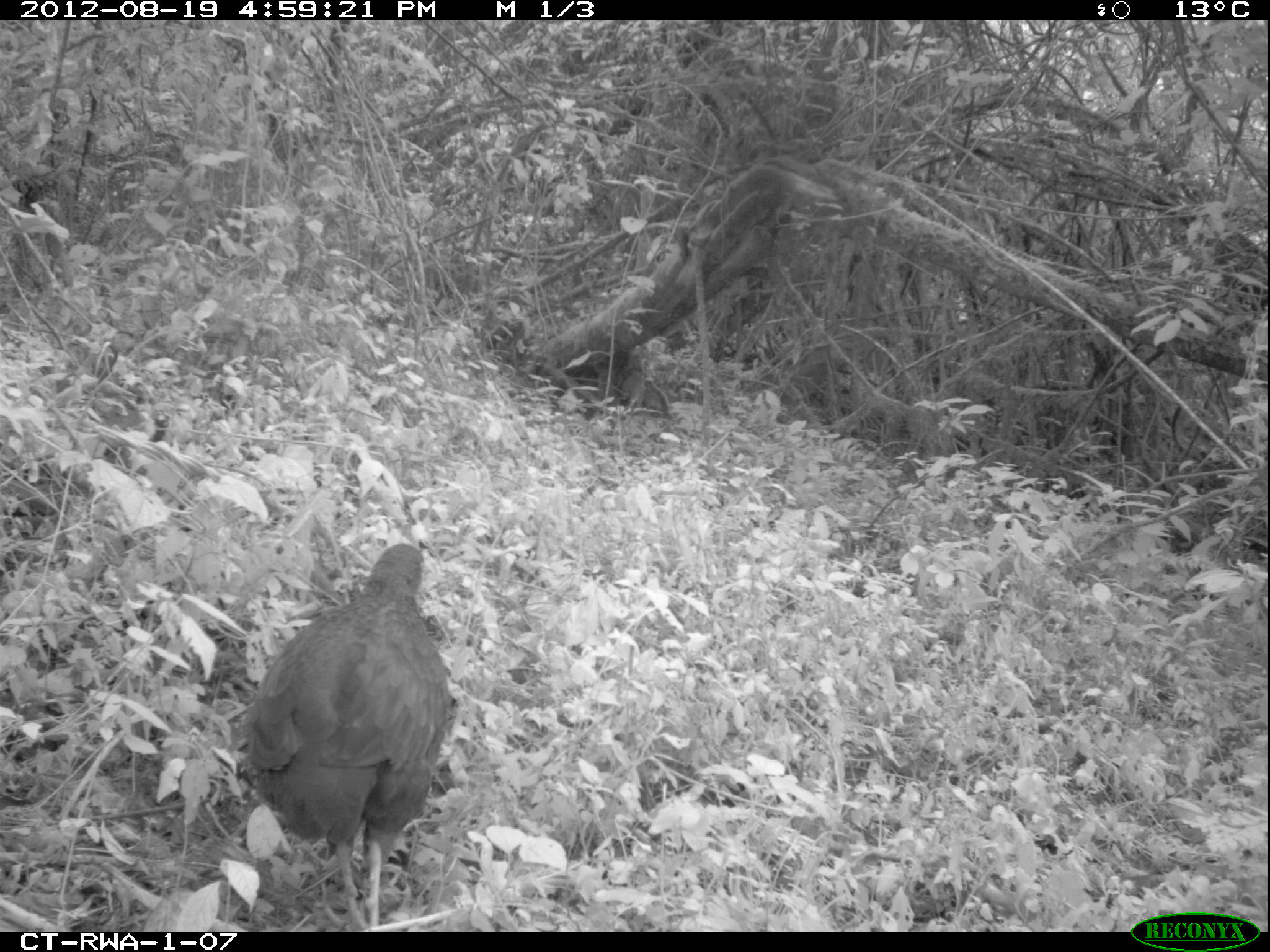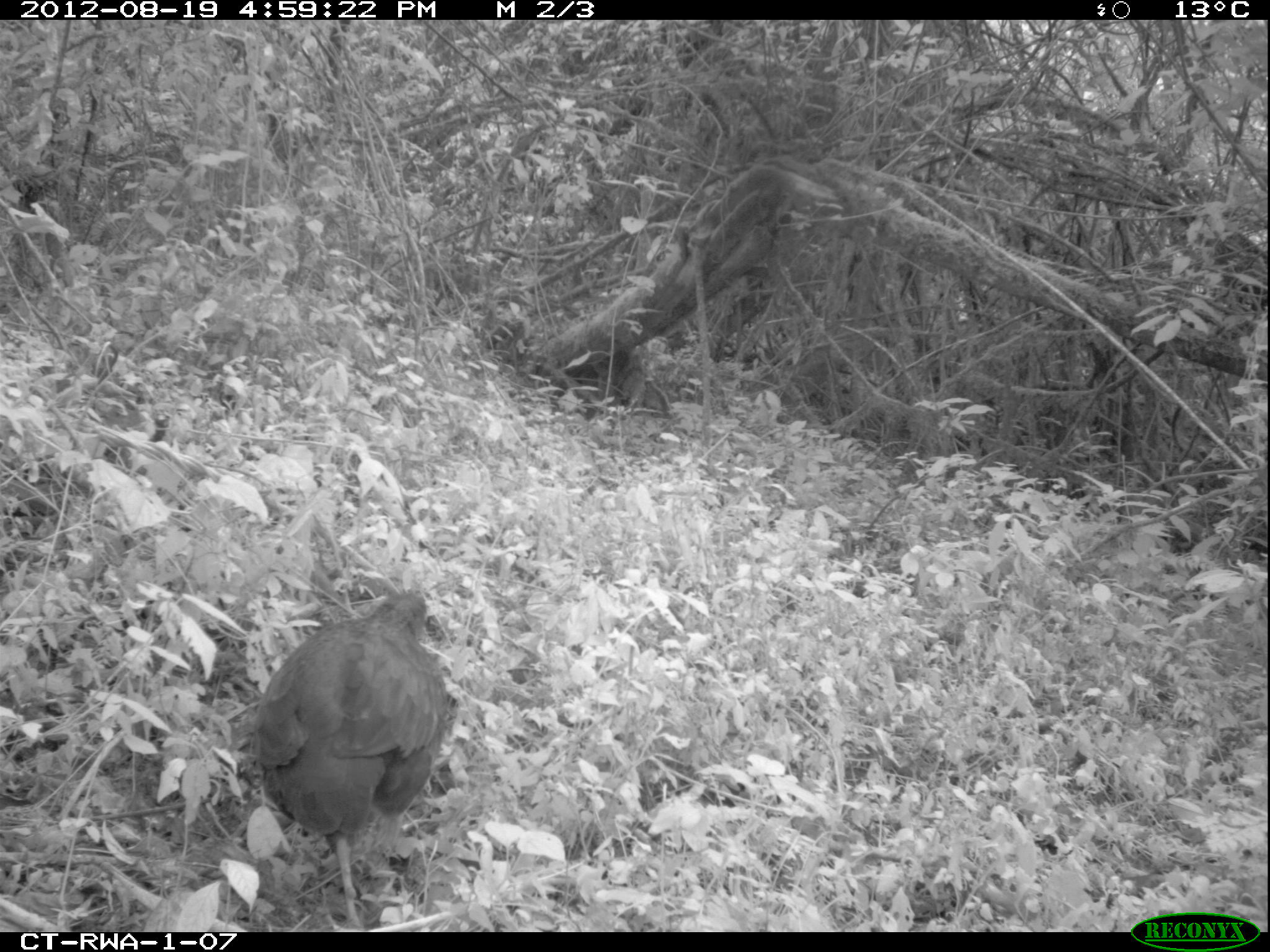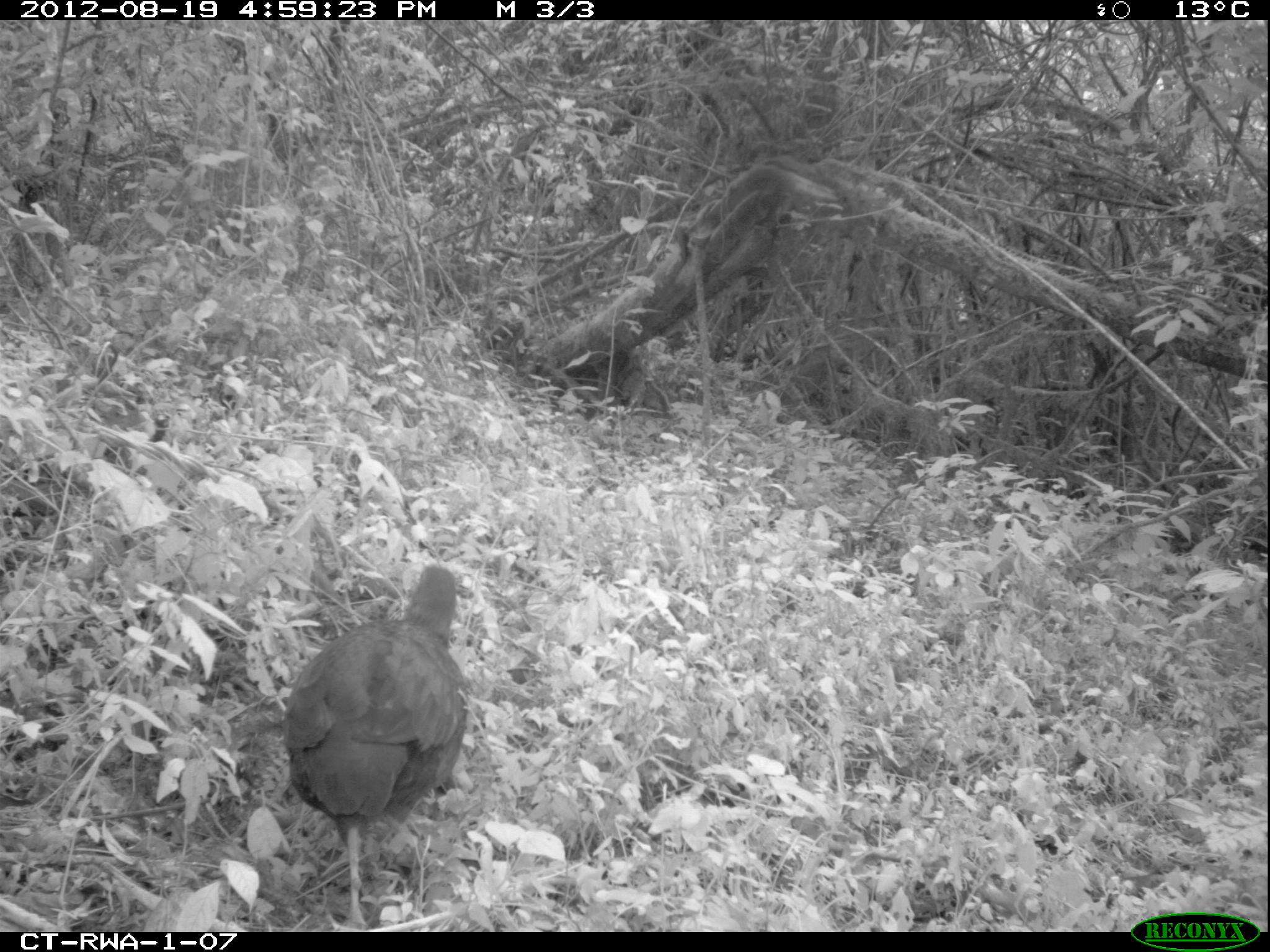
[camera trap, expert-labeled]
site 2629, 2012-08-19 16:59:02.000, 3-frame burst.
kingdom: Animalia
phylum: Chordata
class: Aves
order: Galliformes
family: Phasianidae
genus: Pternistis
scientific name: Pternistis nobilis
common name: handsome francolin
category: francolinus nobilis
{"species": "francolinus nobilis (handsome francolin) (Pternistis nobilis)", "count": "1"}